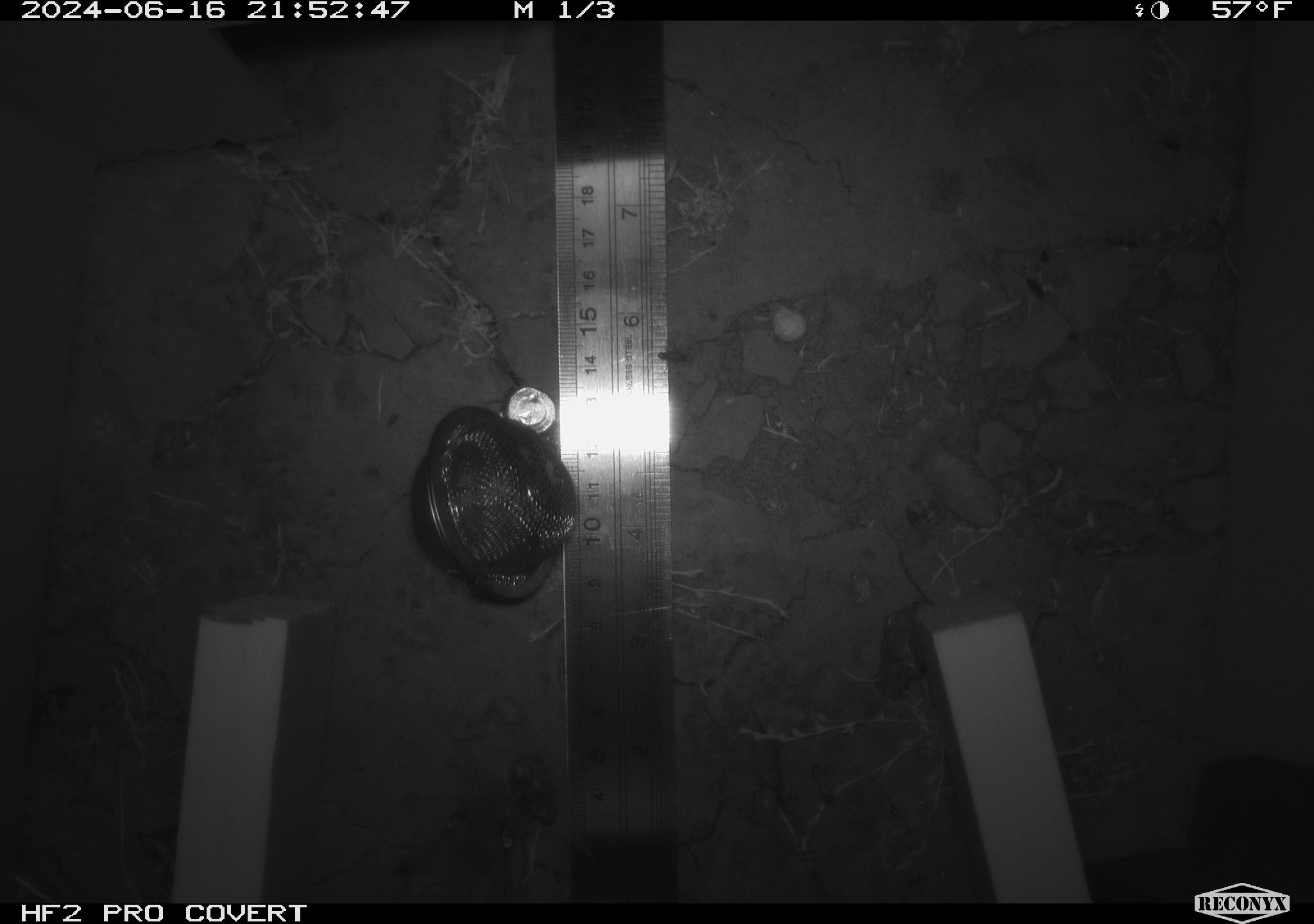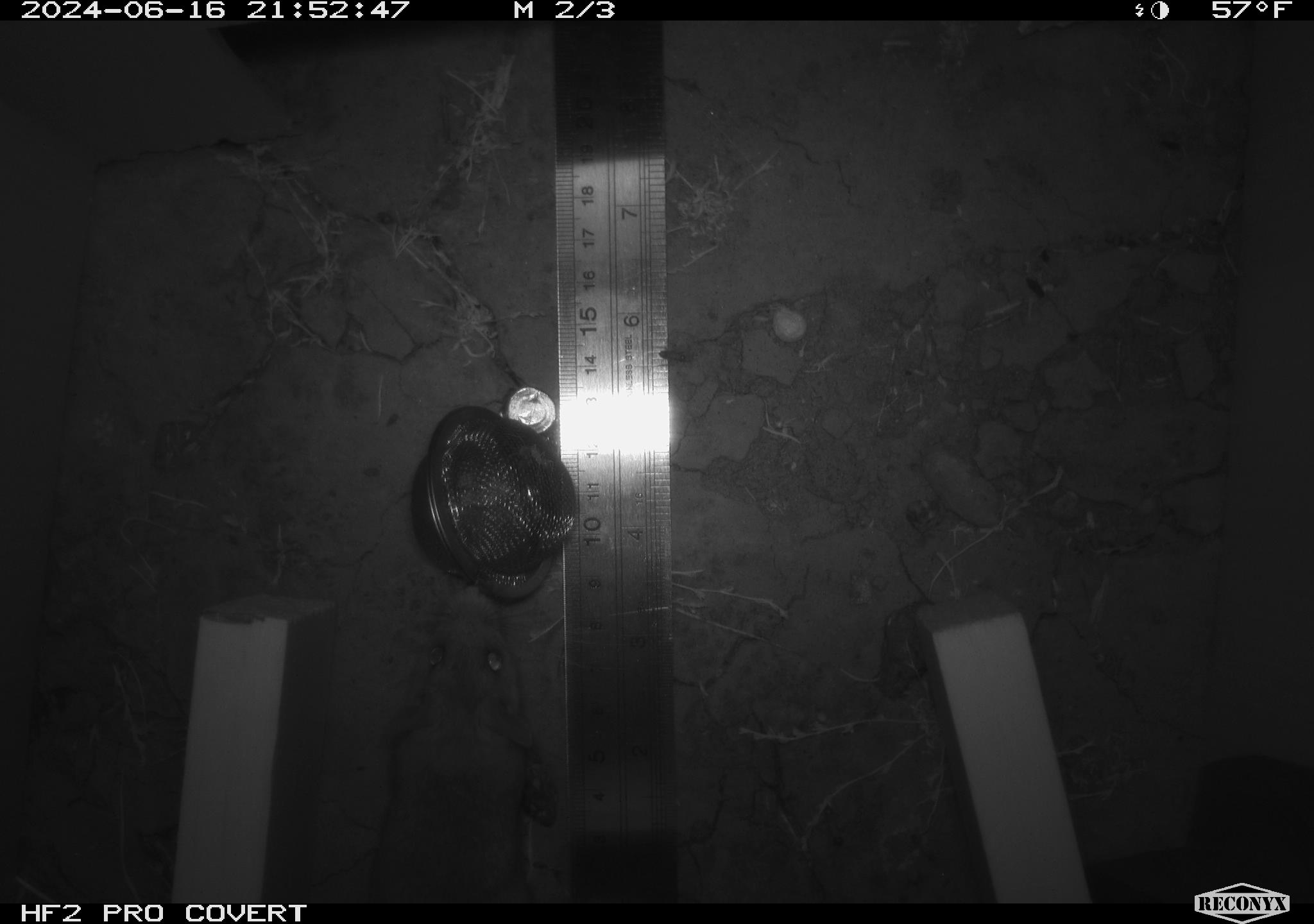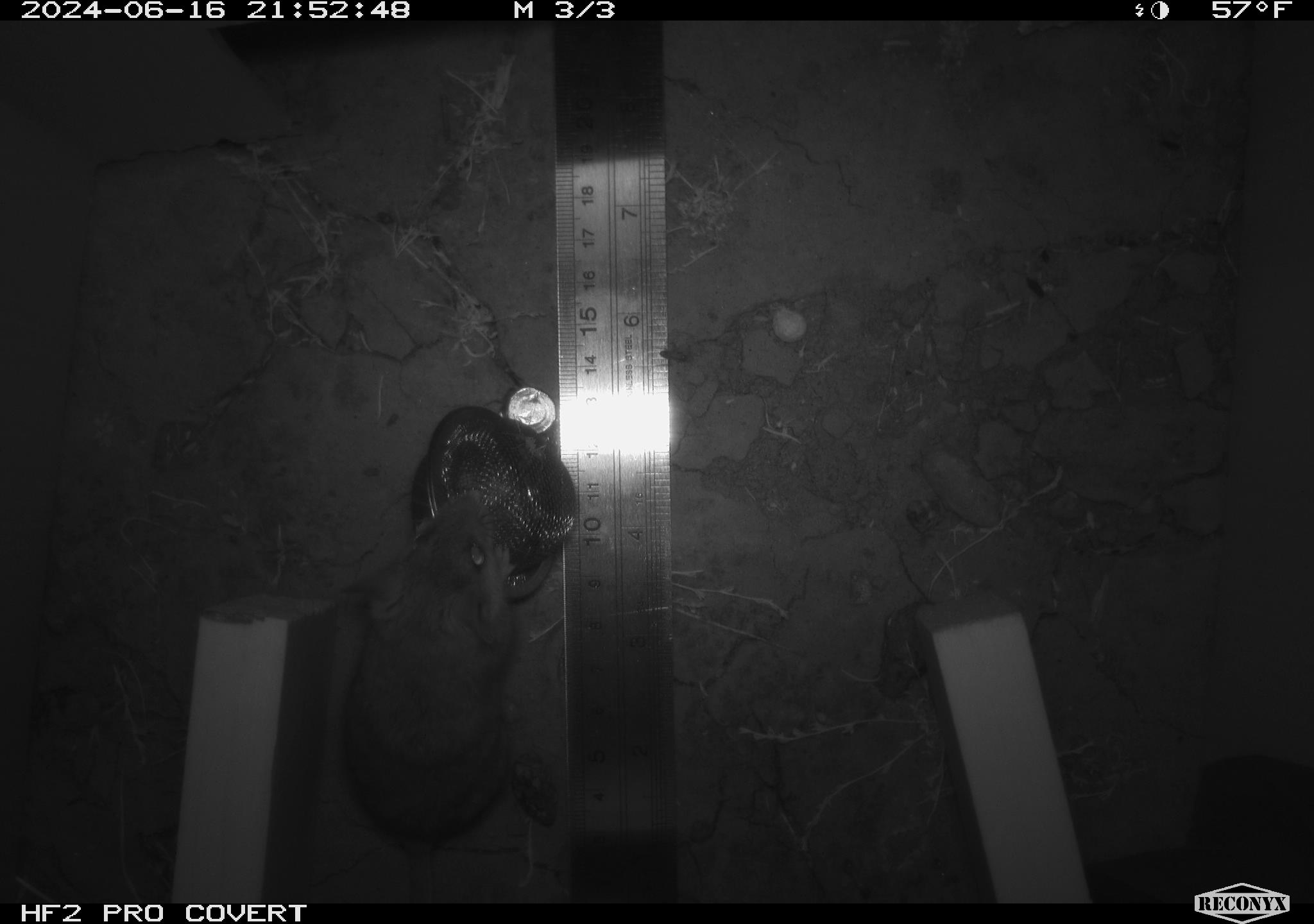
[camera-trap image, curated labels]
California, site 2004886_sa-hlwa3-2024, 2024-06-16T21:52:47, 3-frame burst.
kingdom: Animalia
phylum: Chordata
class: Mammalia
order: Rodentia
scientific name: Rodentia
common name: mouse species